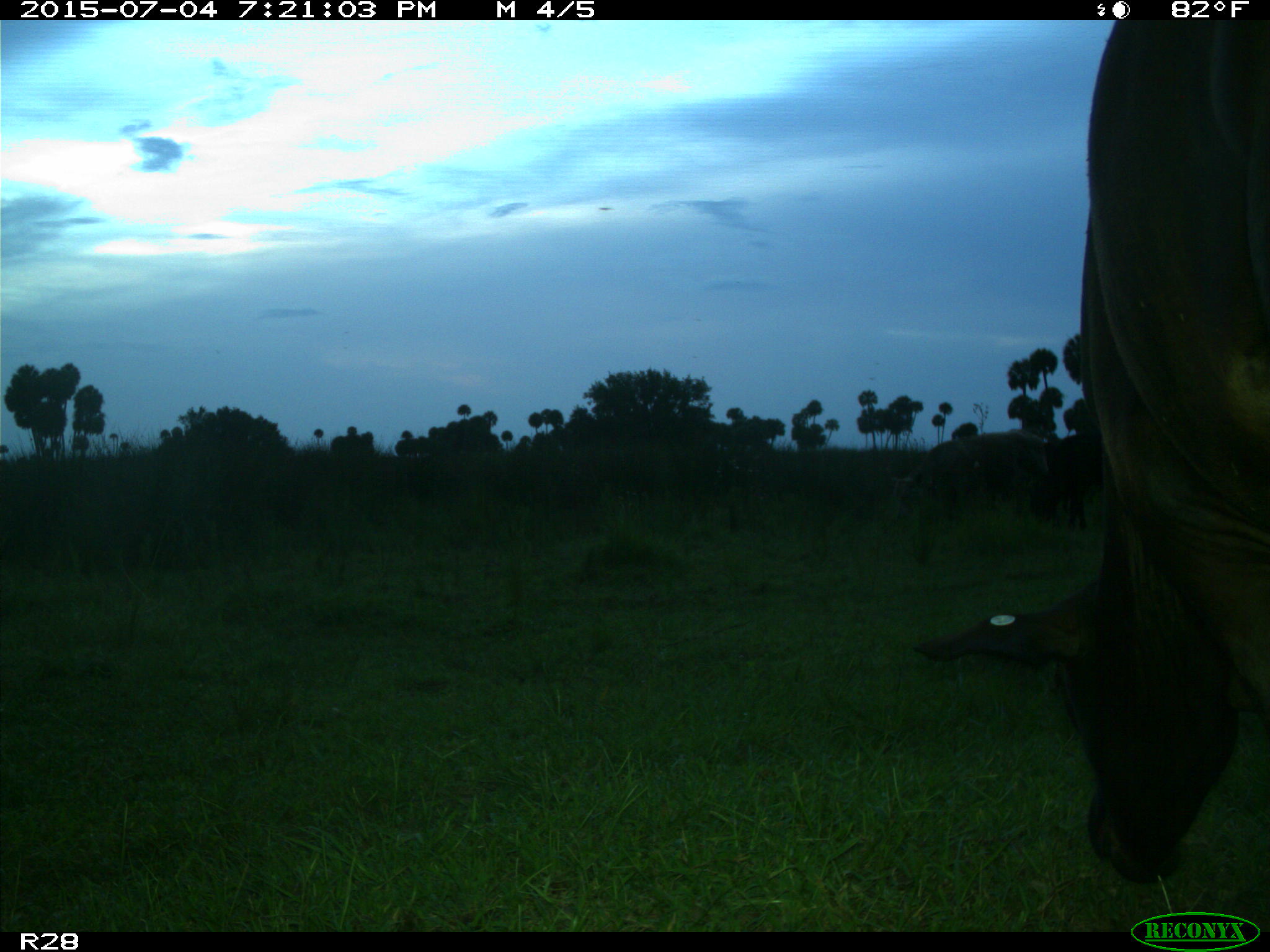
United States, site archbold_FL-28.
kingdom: Animalia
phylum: Chordata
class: Mammalia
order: Artiodactyla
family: Bovidae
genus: Bos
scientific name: Bos taurus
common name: domestic cow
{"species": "Bos taurus (domestic cow)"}